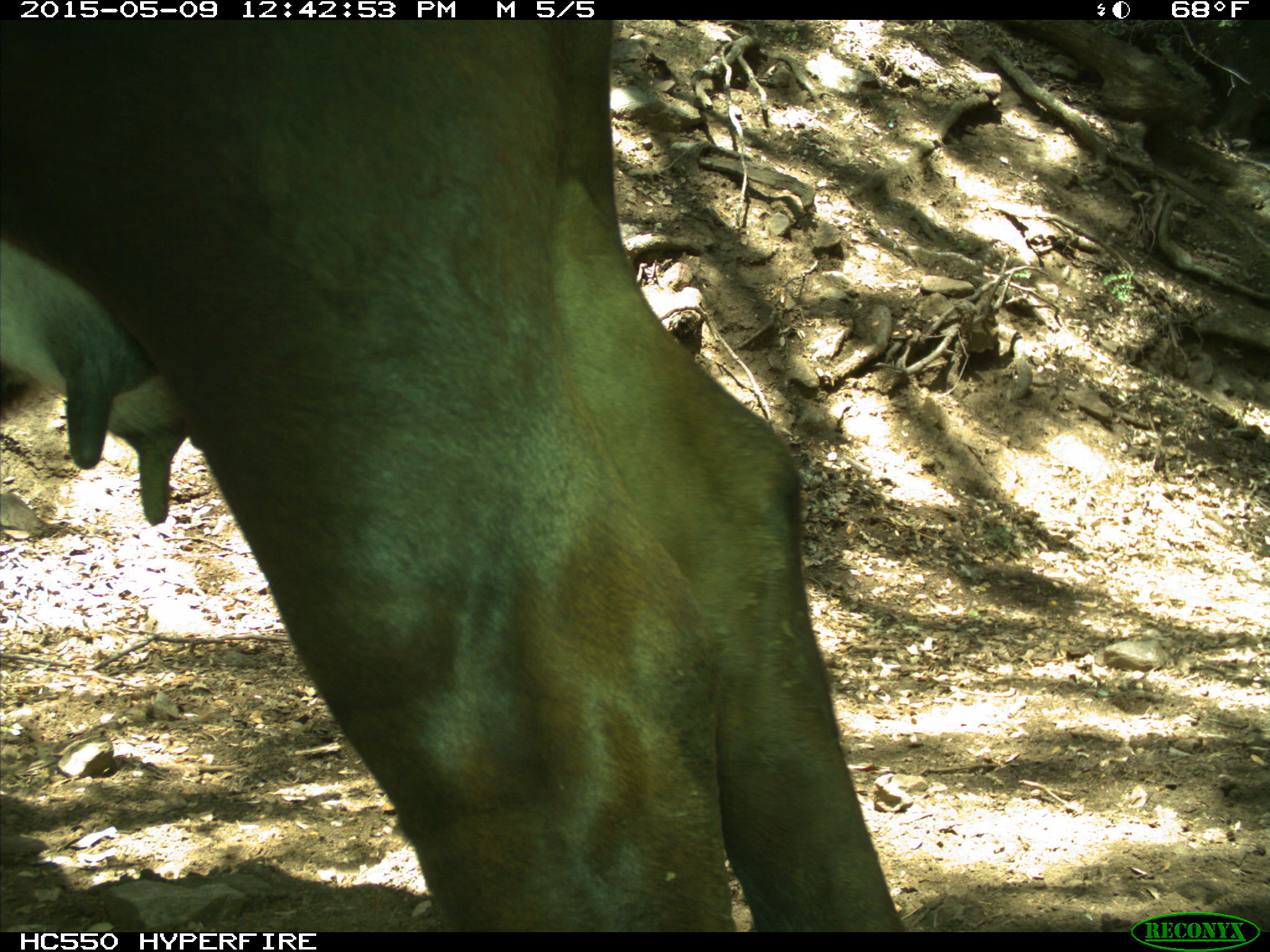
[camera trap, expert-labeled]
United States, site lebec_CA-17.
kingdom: Animalia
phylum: Chordata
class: Mammalia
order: Artiodactyla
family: Bovidae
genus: Bos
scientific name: Bos taurus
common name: domestic cow